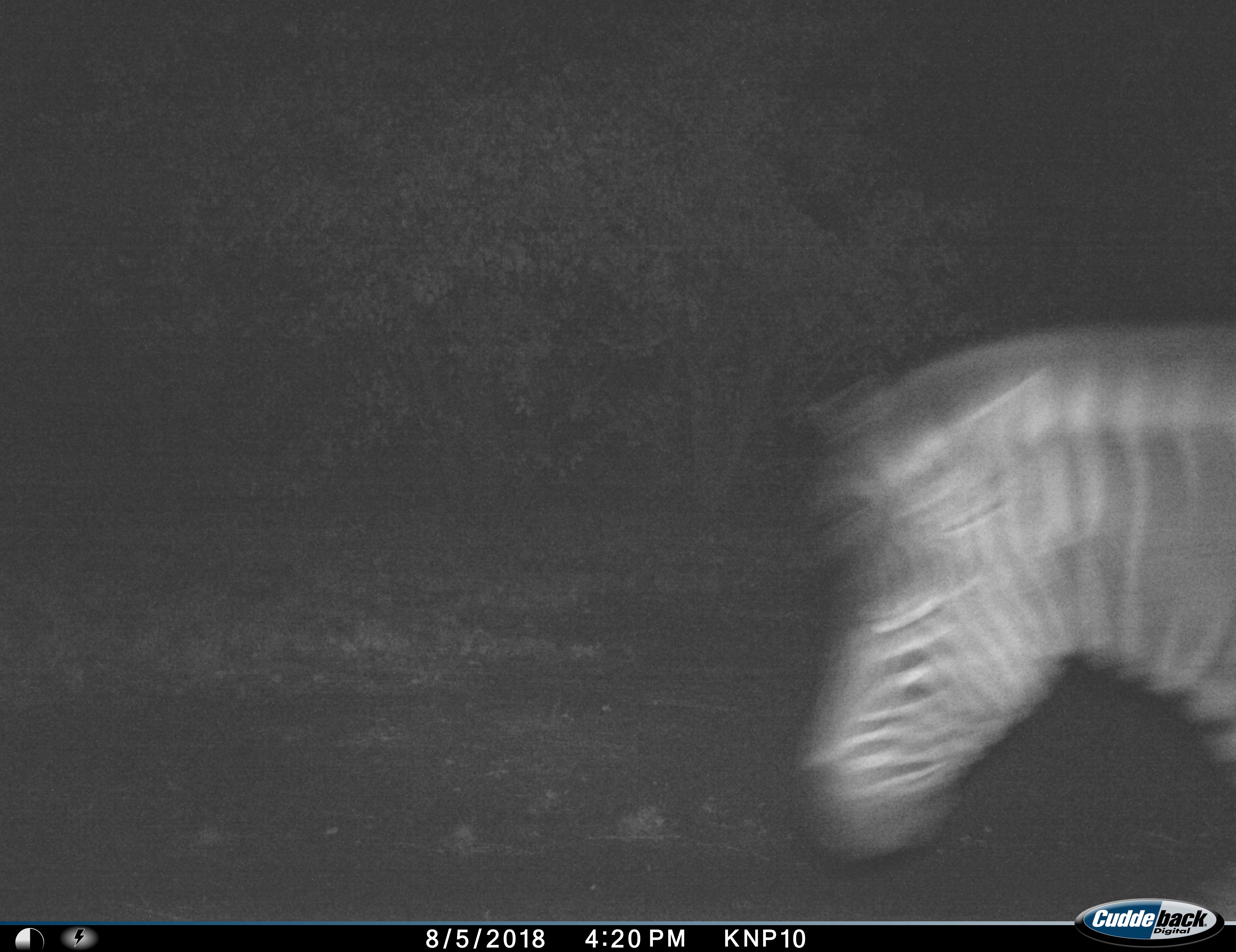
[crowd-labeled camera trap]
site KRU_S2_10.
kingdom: Animalia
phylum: Chordata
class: Mammalia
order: Perissodactyla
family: Equidae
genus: Equus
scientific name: Equus quagga burchellii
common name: burchell's zebra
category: zebraburchells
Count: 1.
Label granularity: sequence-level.